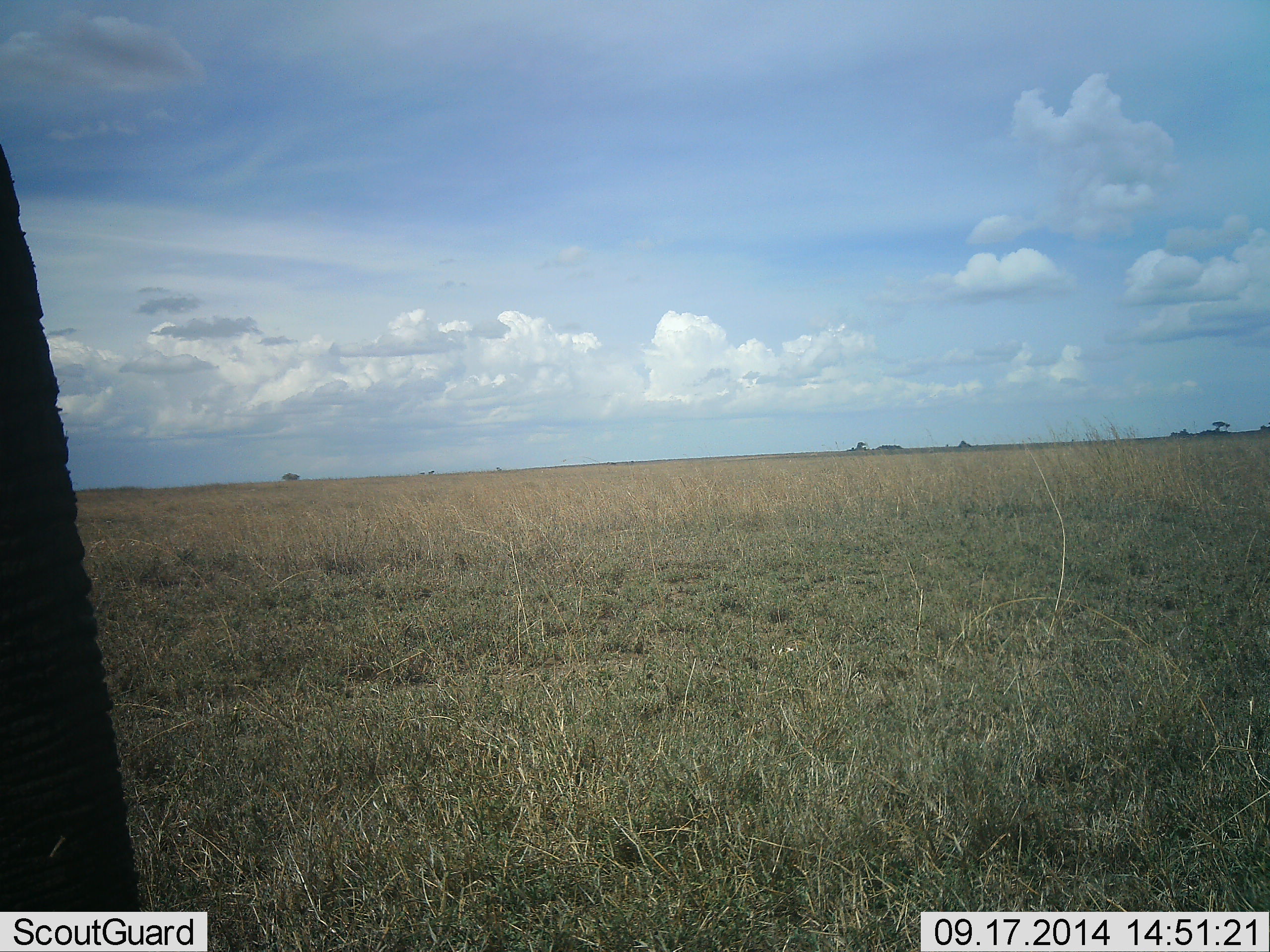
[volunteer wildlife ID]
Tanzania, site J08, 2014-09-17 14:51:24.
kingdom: Animalia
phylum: Chordata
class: Mammalia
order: Proboscidea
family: Elephantidae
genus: Loxodonta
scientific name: Loxodonta africana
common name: african bush elephant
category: elephant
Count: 1.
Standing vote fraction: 89%.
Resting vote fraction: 11%.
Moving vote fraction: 0%.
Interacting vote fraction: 0%.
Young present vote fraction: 0%.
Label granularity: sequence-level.